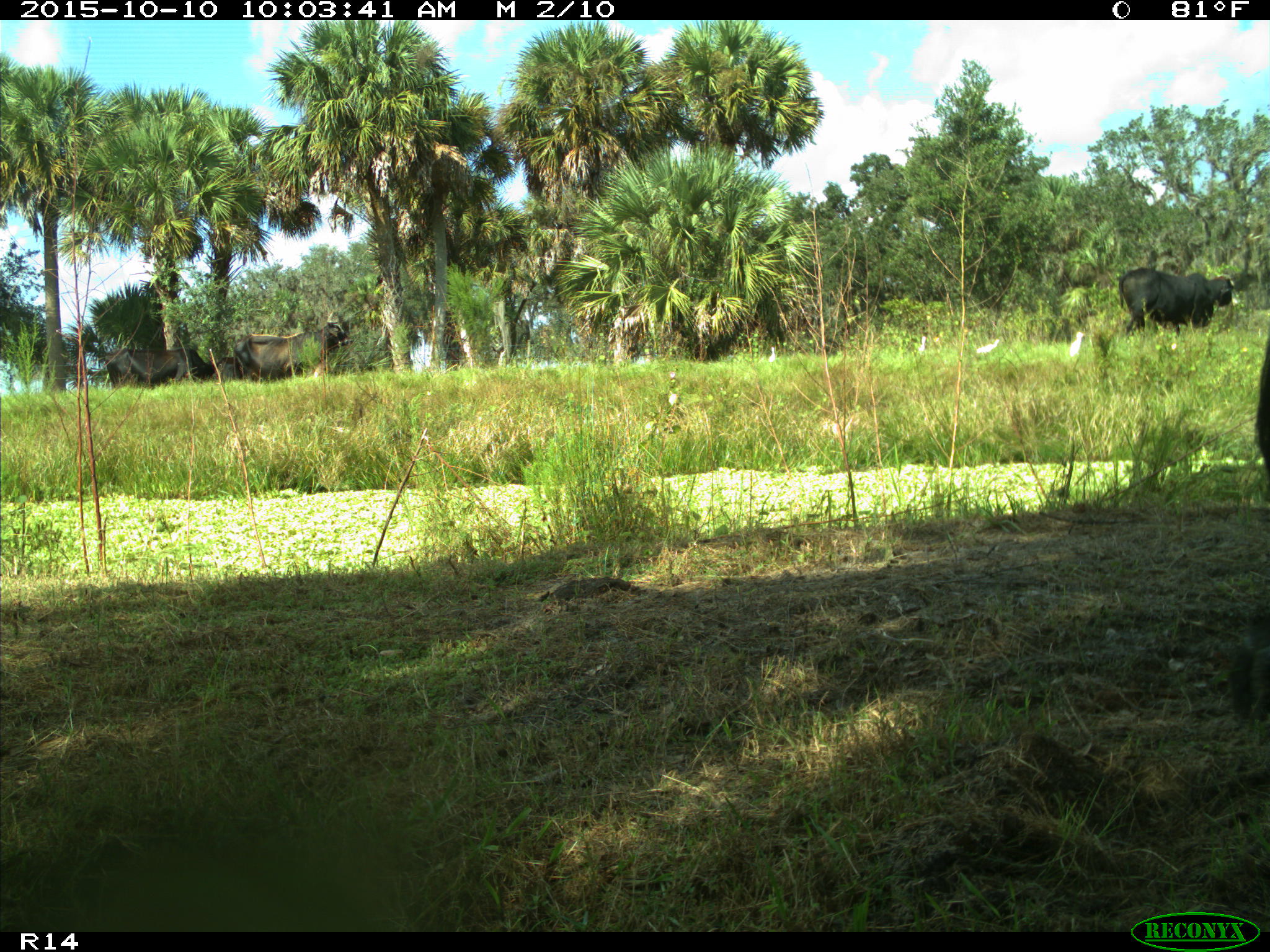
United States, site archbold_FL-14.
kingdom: Animalia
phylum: Chordata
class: Mammalia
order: Artiodactyla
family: Bovidae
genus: Bos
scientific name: Bos taurus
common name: domestic cow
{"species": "Bos taurus (domestic cow)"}